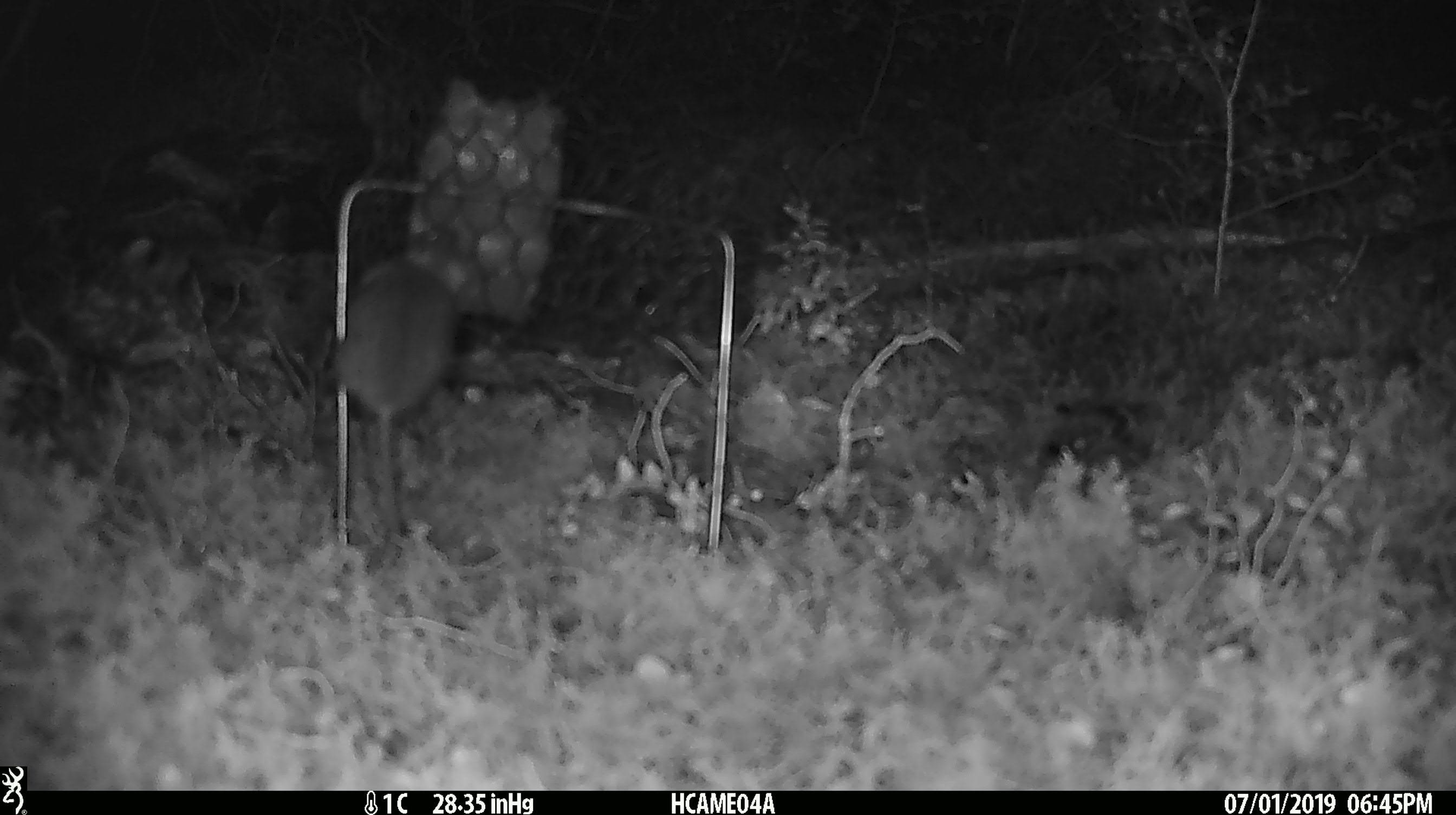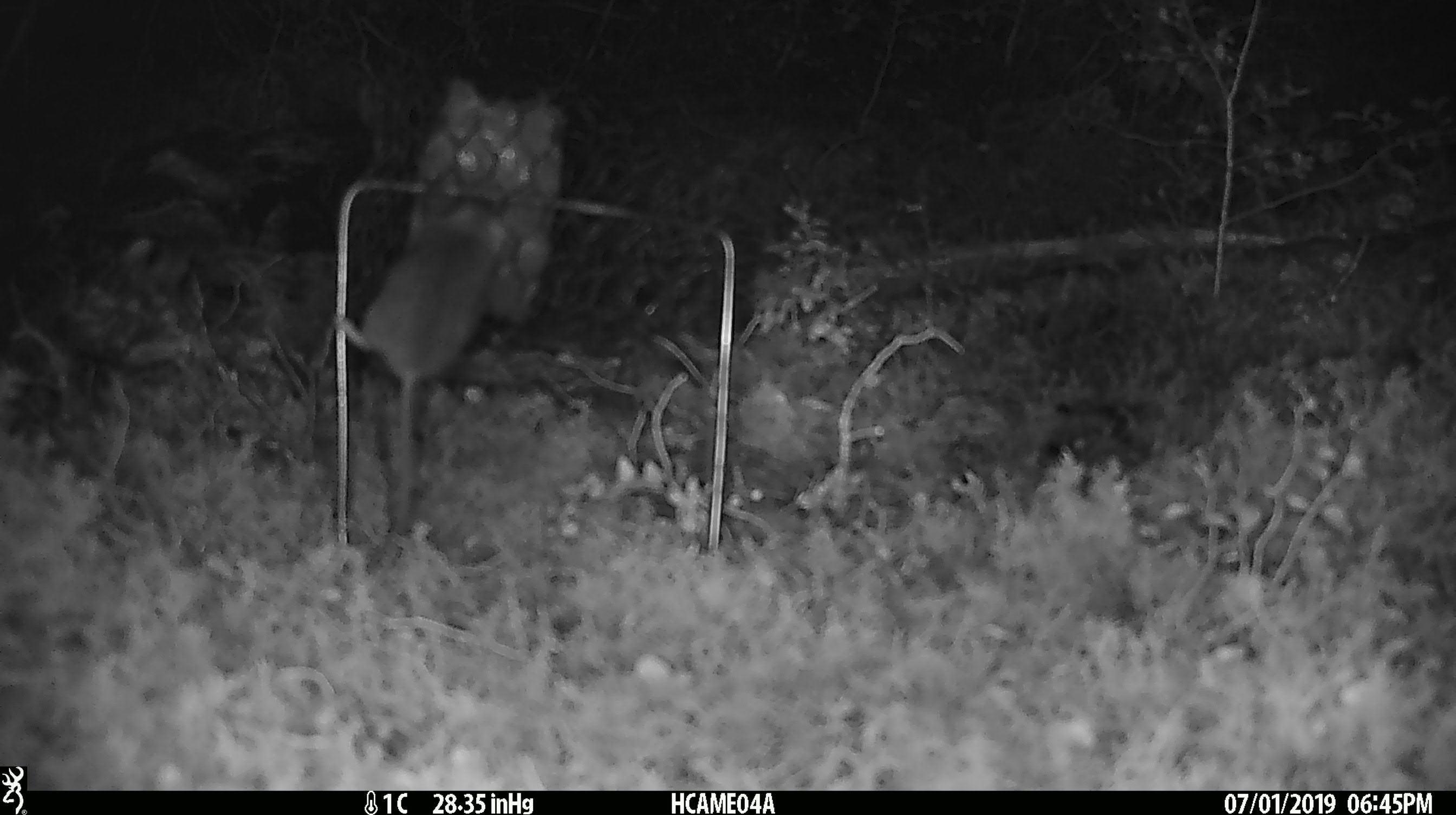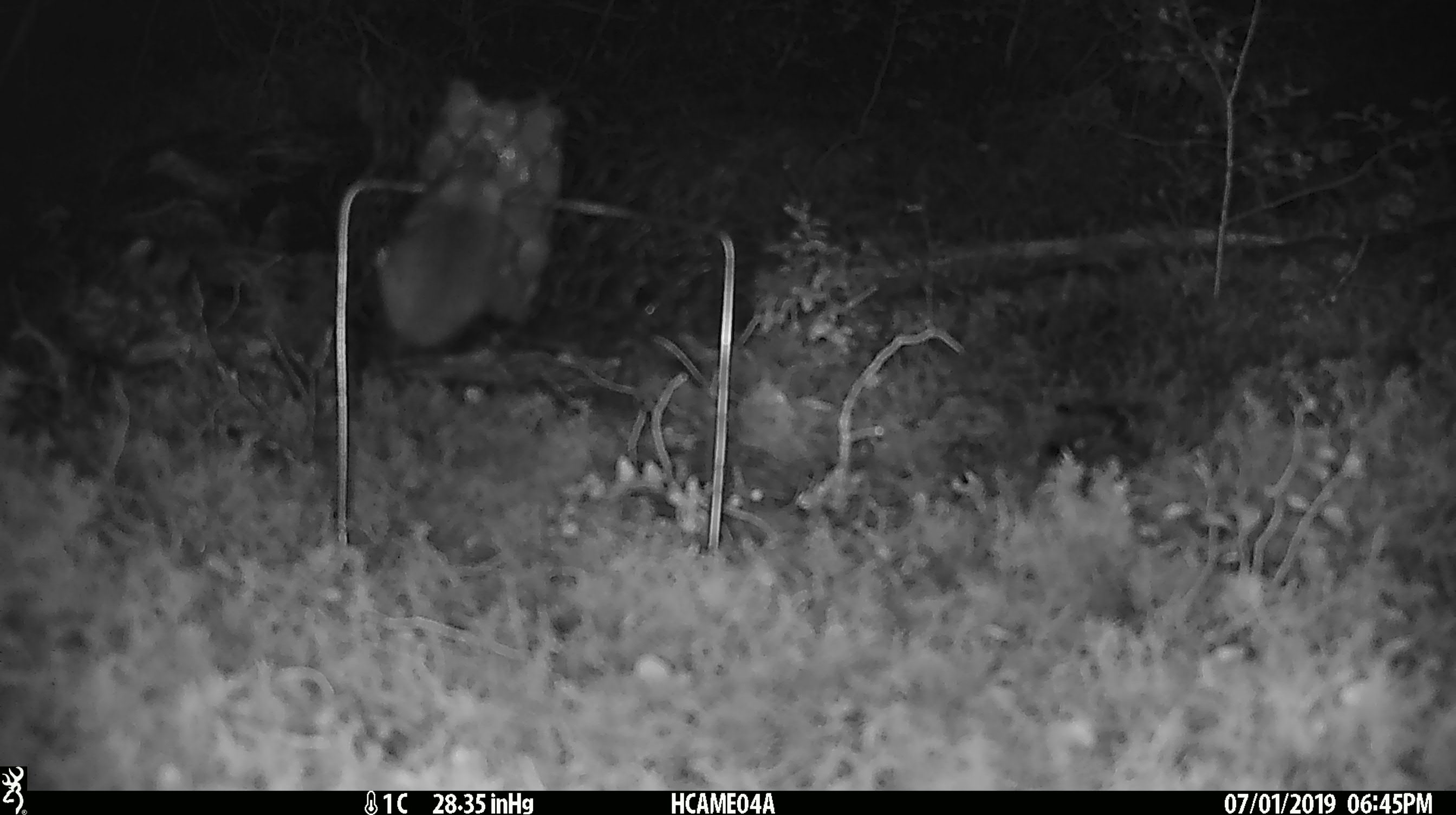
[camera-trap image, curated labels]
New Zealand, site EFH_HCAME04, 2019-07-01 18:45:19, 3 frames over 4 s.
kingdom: Animalia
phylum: Chordata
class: Mammalia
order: Rodentia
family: Muridae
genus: Mus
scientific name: Mus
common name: mouse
Mouse (Mus).